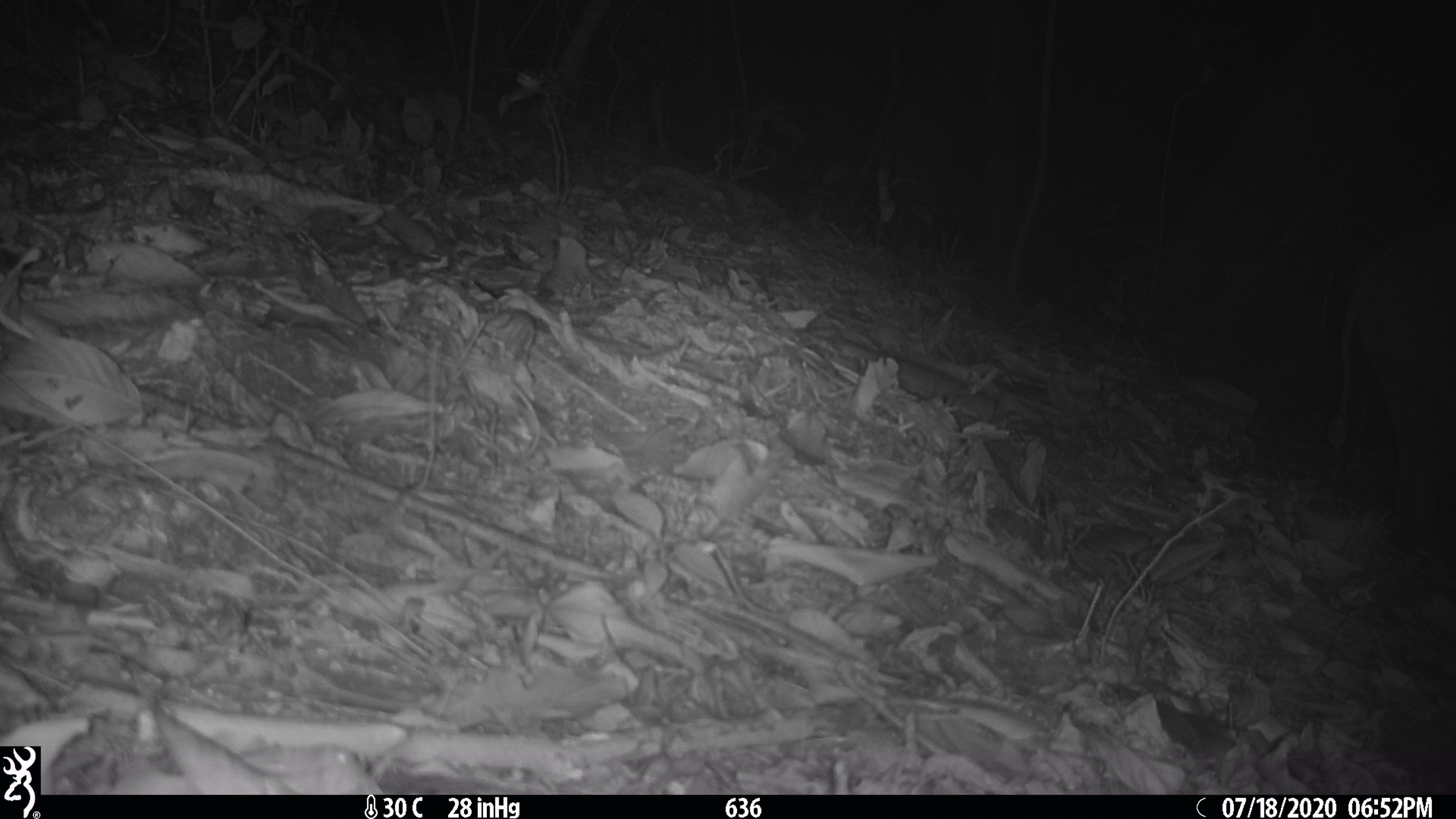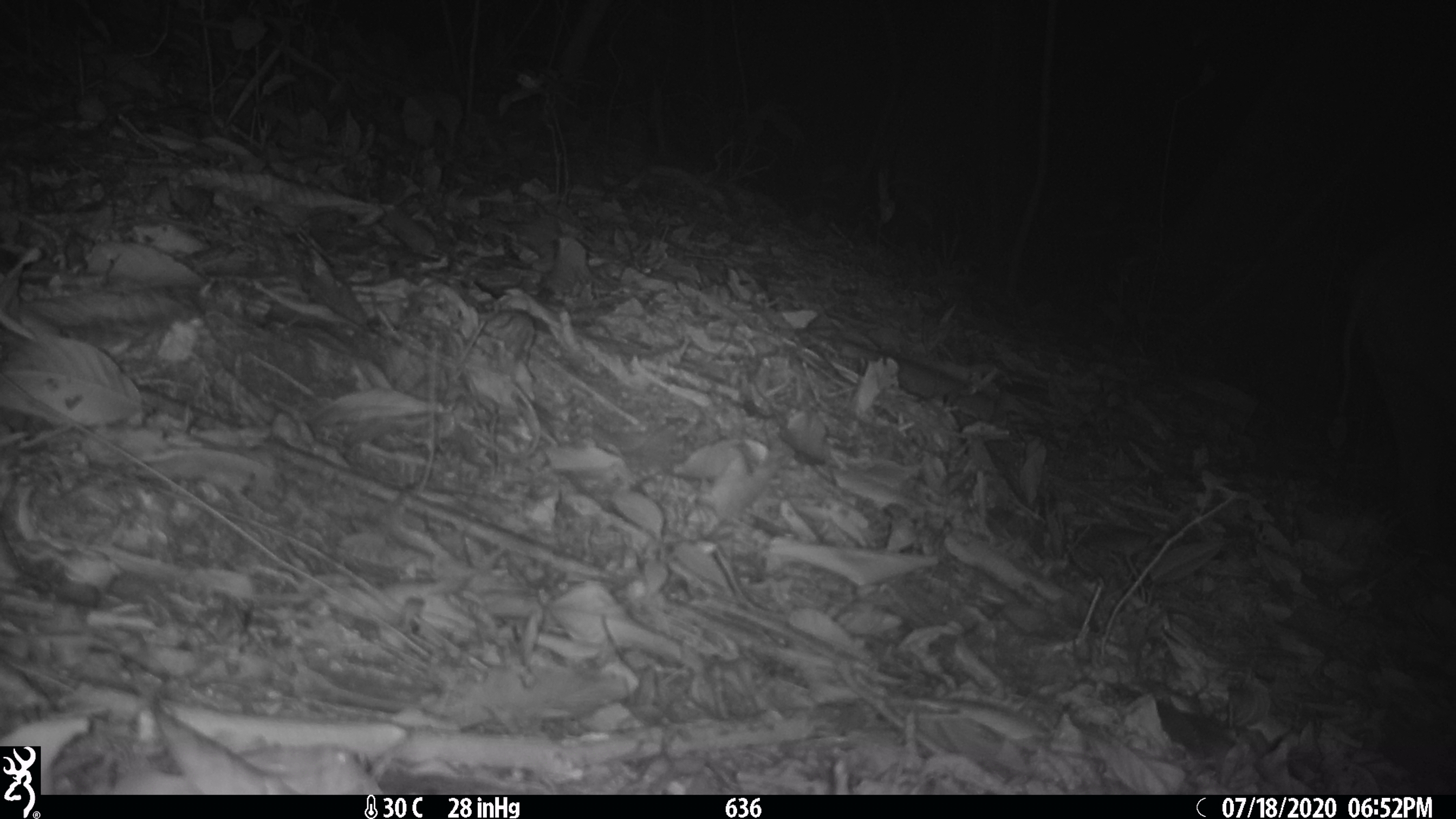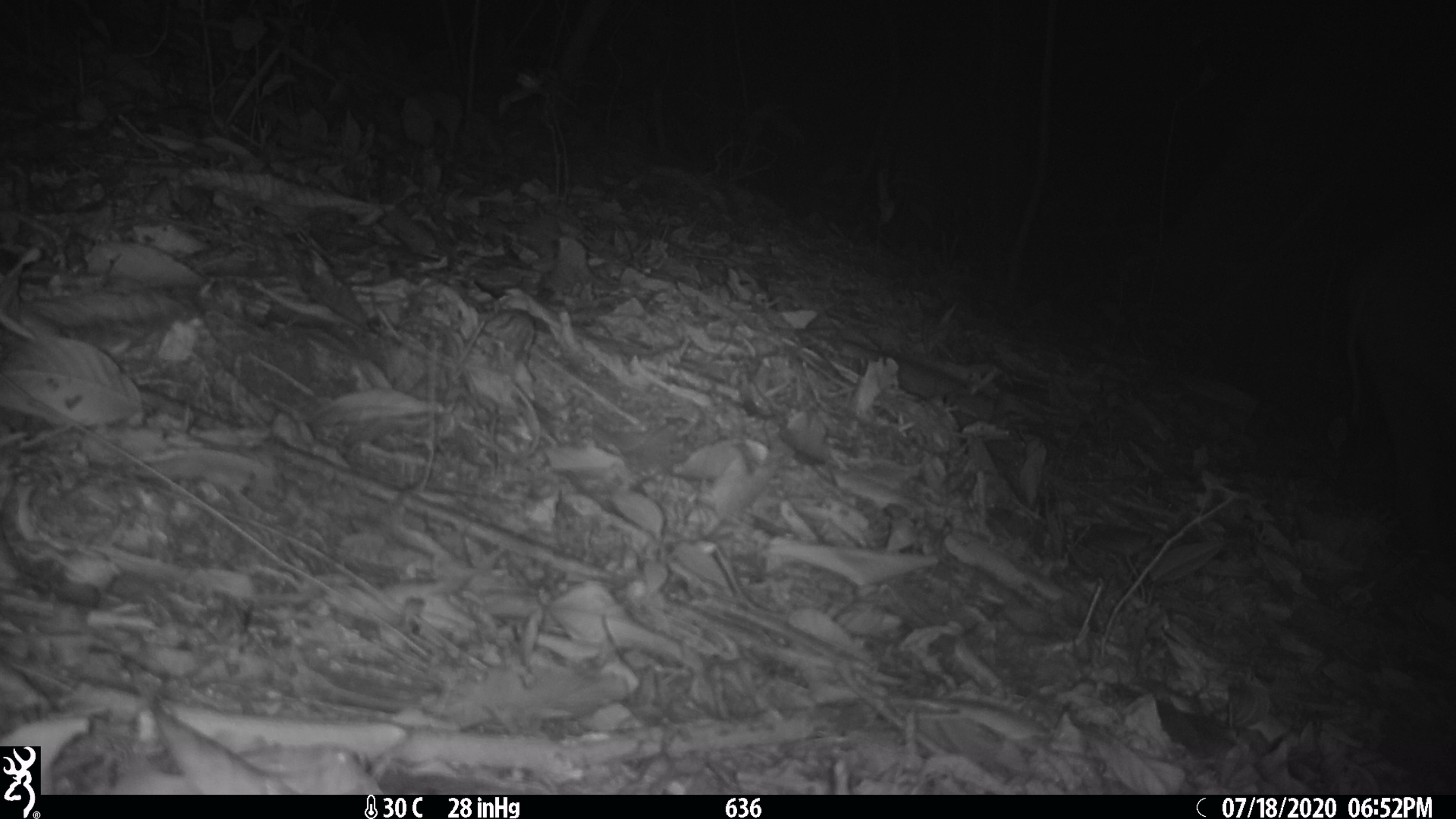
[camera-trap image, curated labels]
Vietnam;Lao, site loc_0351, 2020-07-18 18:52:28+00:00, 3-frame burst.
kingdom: Animalia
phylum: Chordata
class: Mammalia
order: Artiodactyla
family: Suidae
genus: Sus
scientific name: Sus scrofa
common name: eurasian wild pig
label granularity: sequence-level